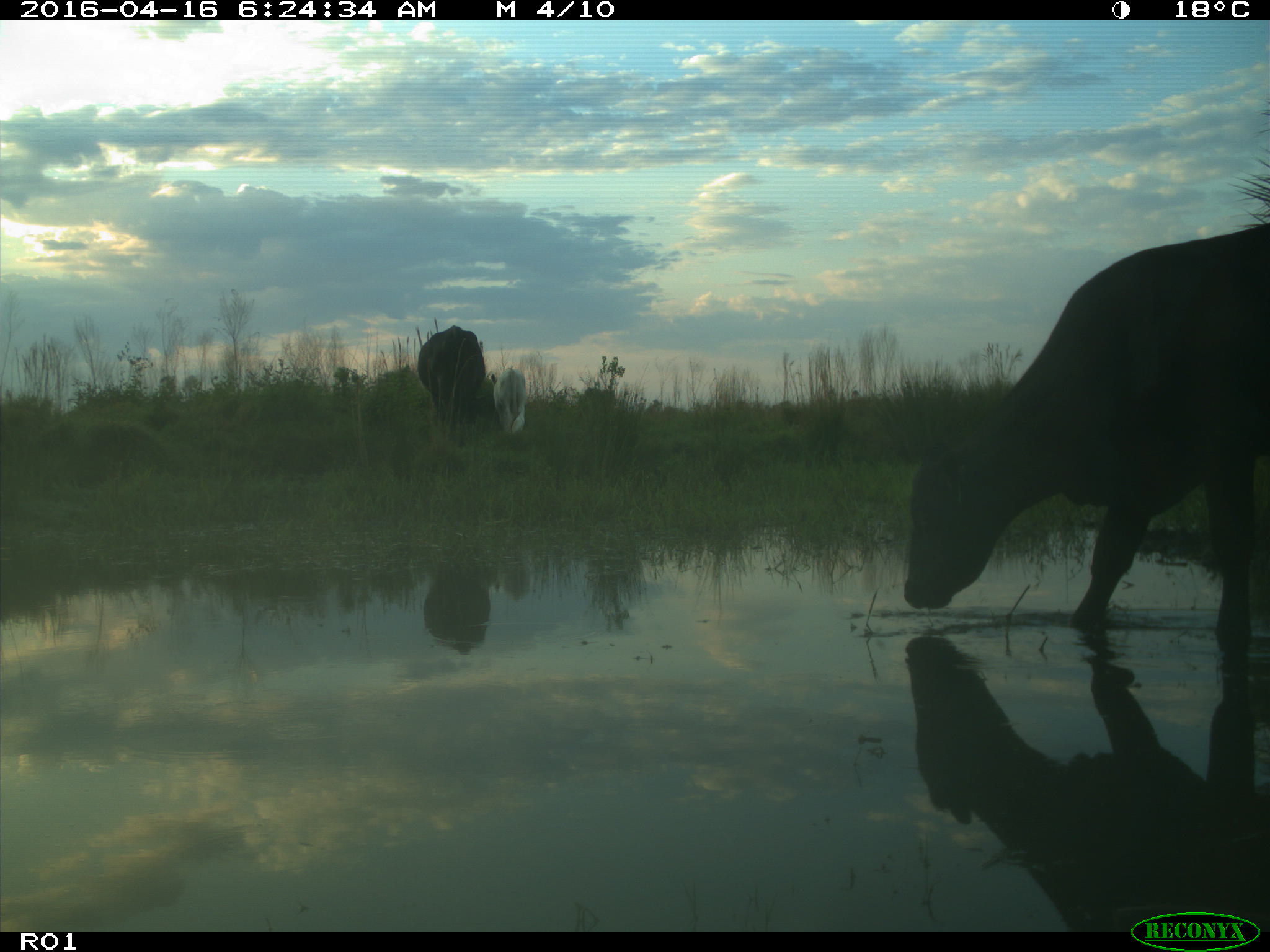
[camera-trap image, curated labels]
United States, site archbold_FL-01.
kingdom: Animalia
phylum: Chordata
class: Mammalia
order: Artiodactyla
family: Bovidae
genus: Bos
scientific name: Bos taurus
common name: domestic cow